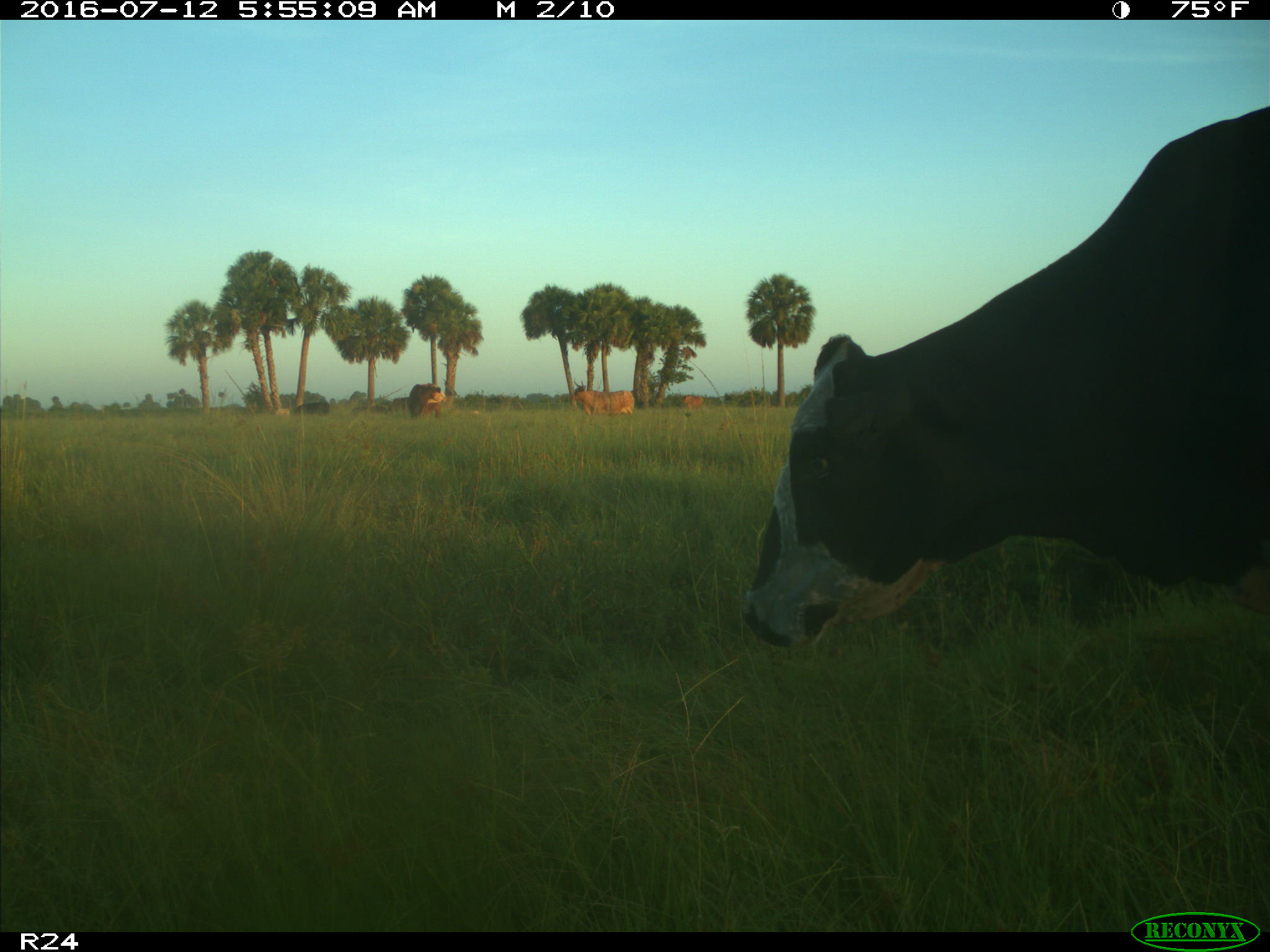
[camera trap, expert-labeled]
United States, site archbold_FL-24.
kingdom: Animalia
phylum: Chordata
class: Mammalia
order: Artiodactyla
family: Bovidae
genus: Bos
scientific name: Bos taurus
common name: domestic cow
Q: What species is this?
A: Bos taurus (domestic cow).